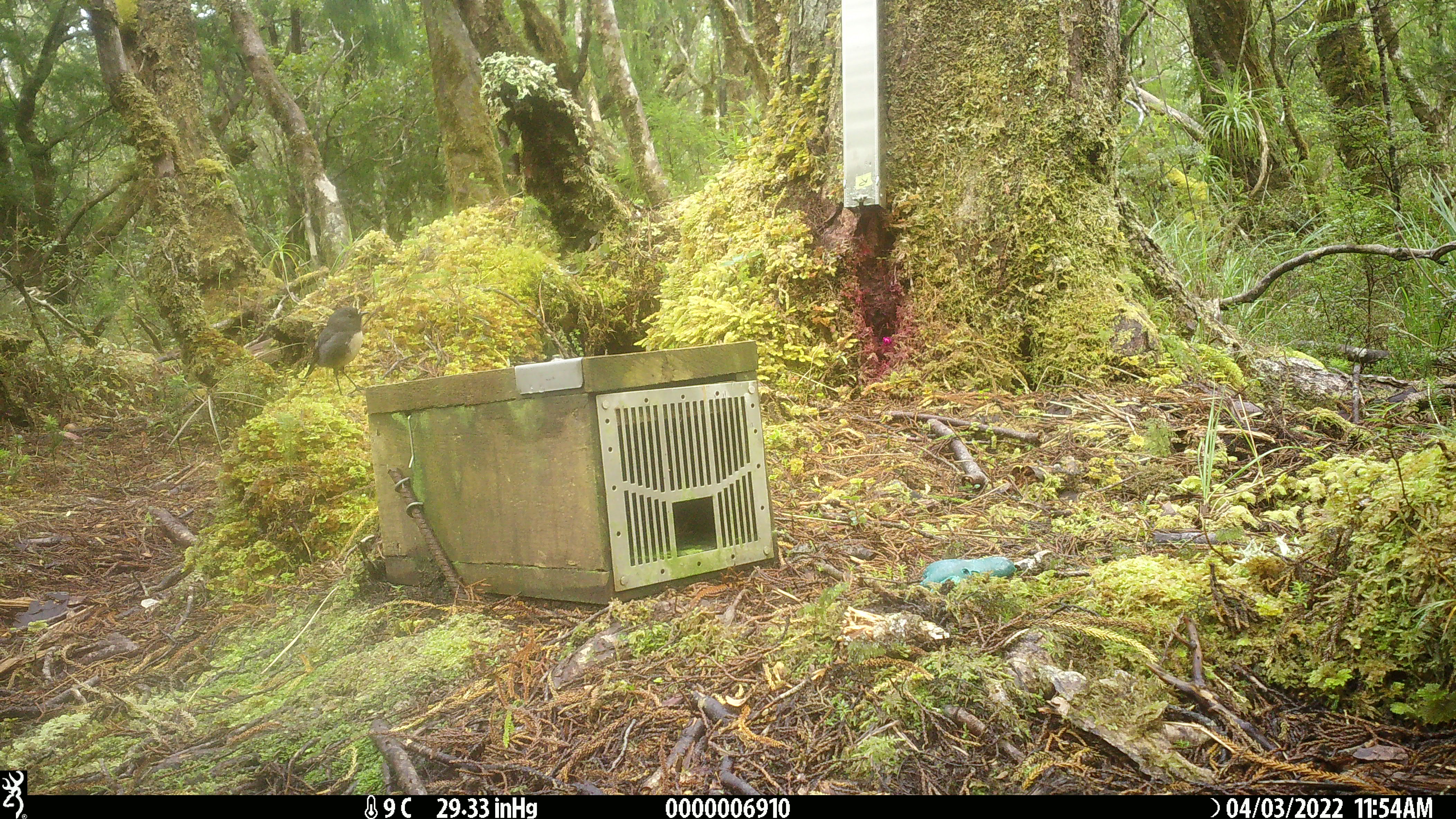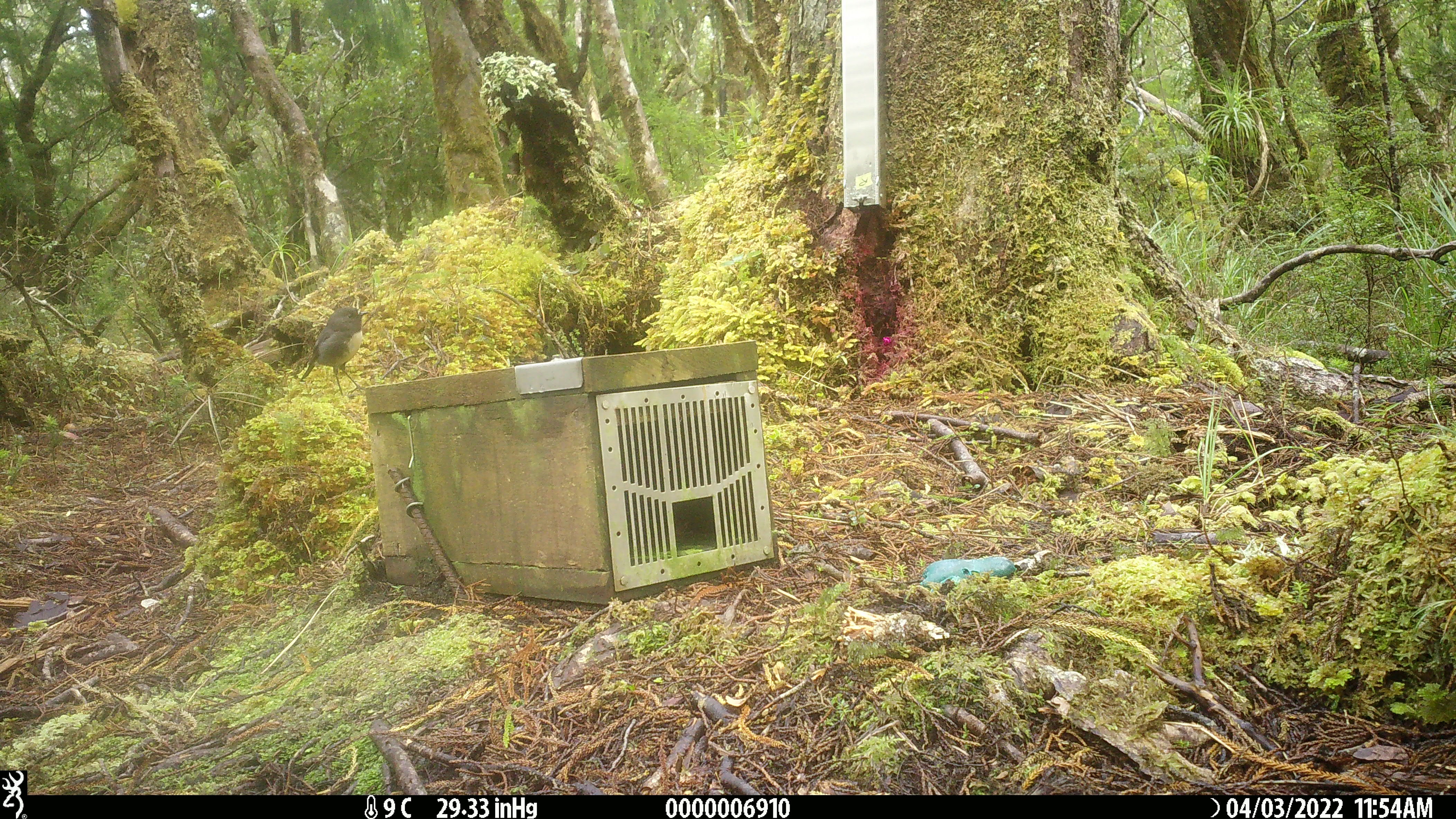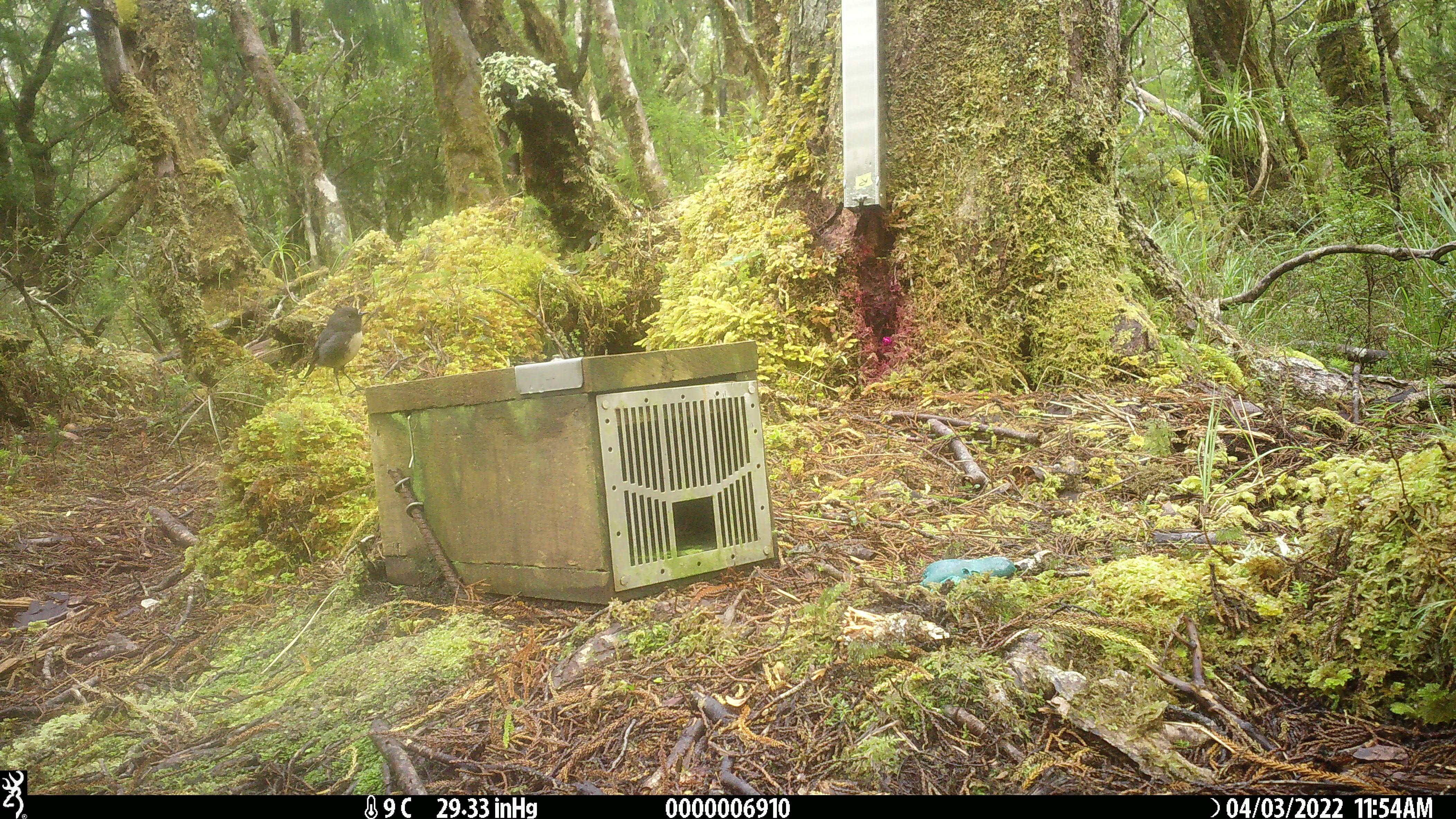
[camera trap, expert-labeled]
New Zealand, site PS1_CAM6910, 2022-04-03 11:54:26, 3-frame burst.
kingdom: Animalia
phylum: Chordata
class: Aves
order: Passeriformes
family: Petroicidae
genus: Petroica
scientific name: Petroica australis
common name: new zealand robin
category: robin